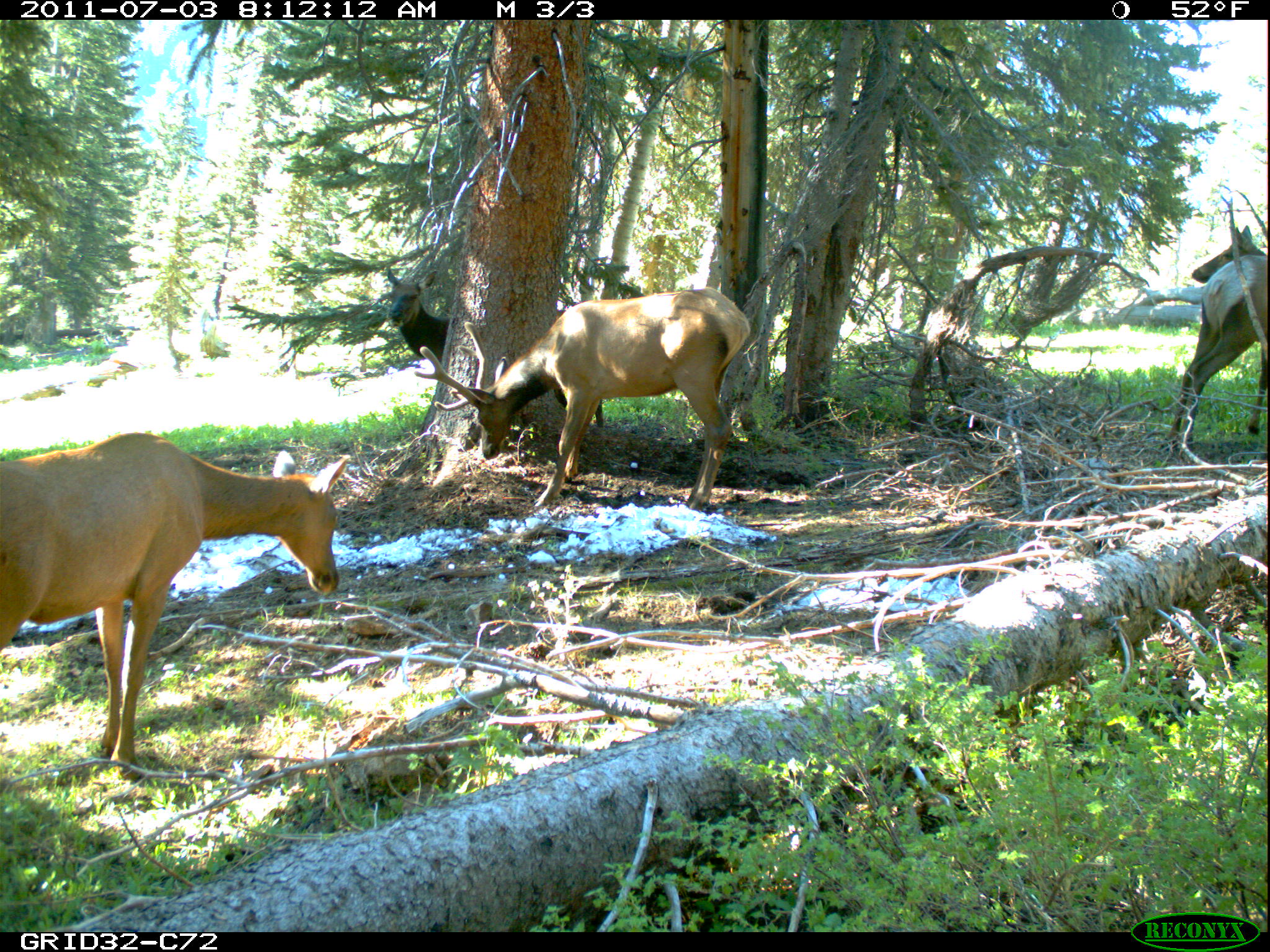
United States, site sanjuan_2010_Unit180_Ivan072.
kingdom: Animalia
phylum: Chordata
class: Mammalia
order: Artiodactyla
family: Cervidae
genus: Cervus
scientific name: Cervus elaphus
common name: red deer